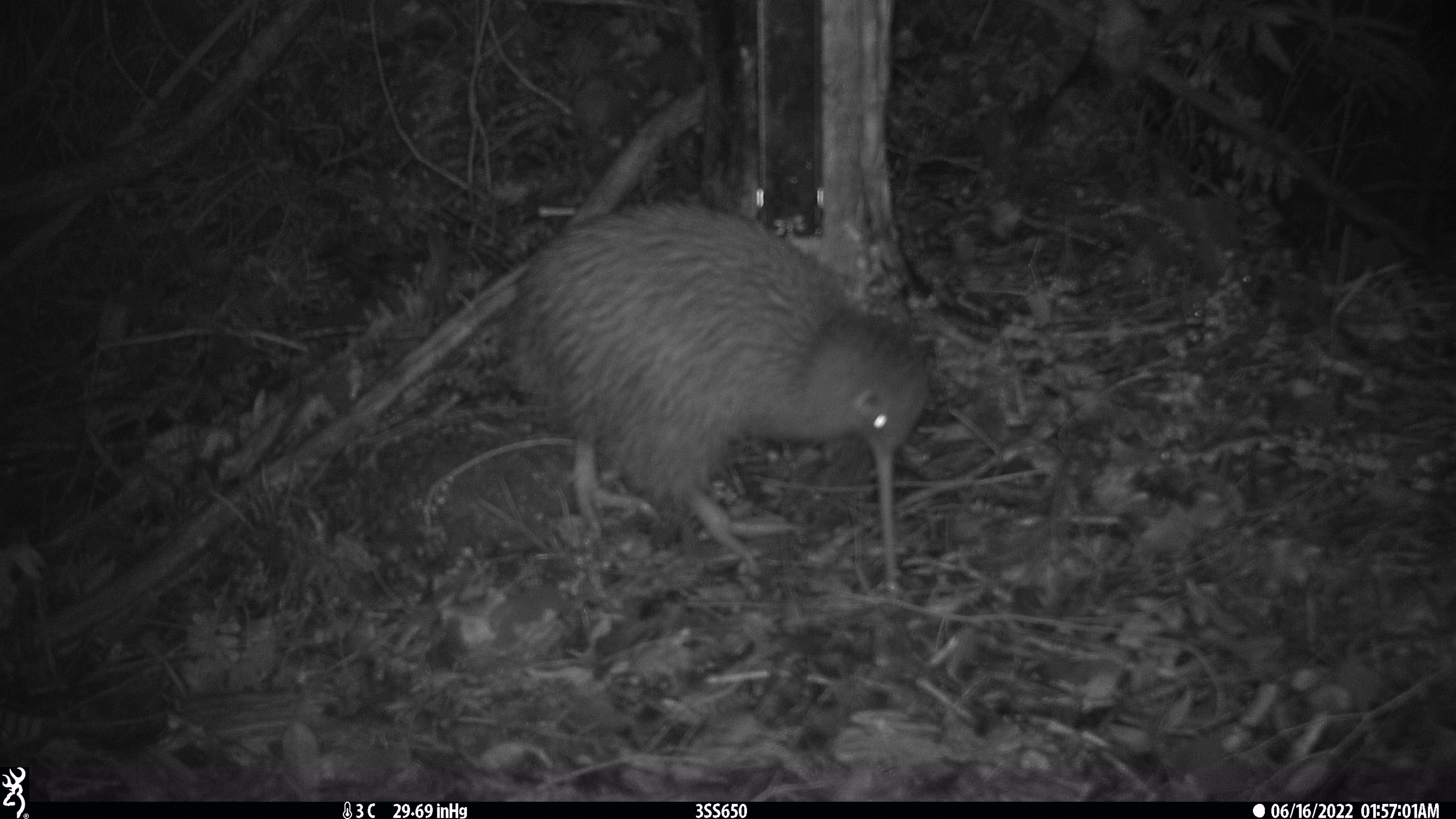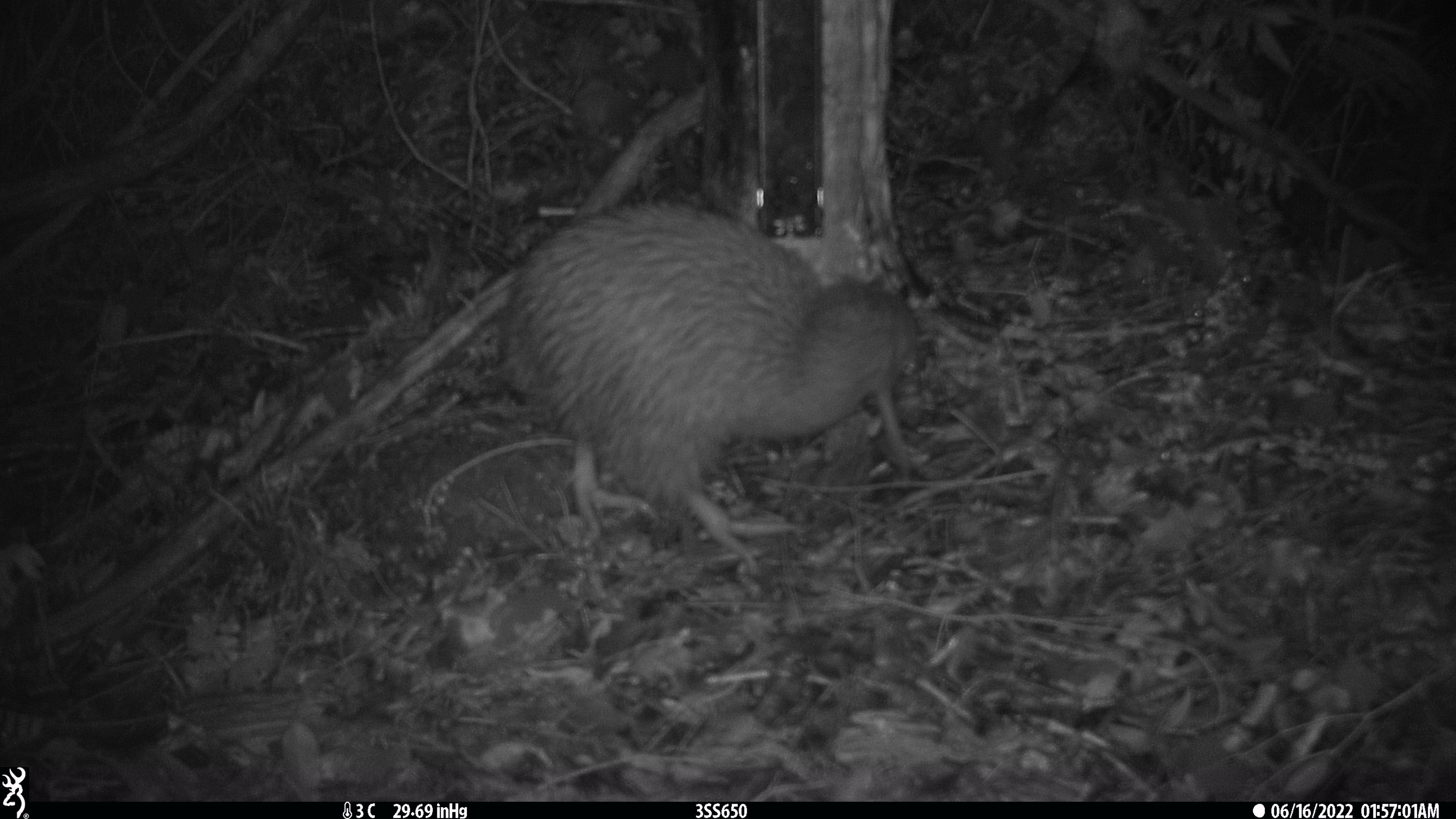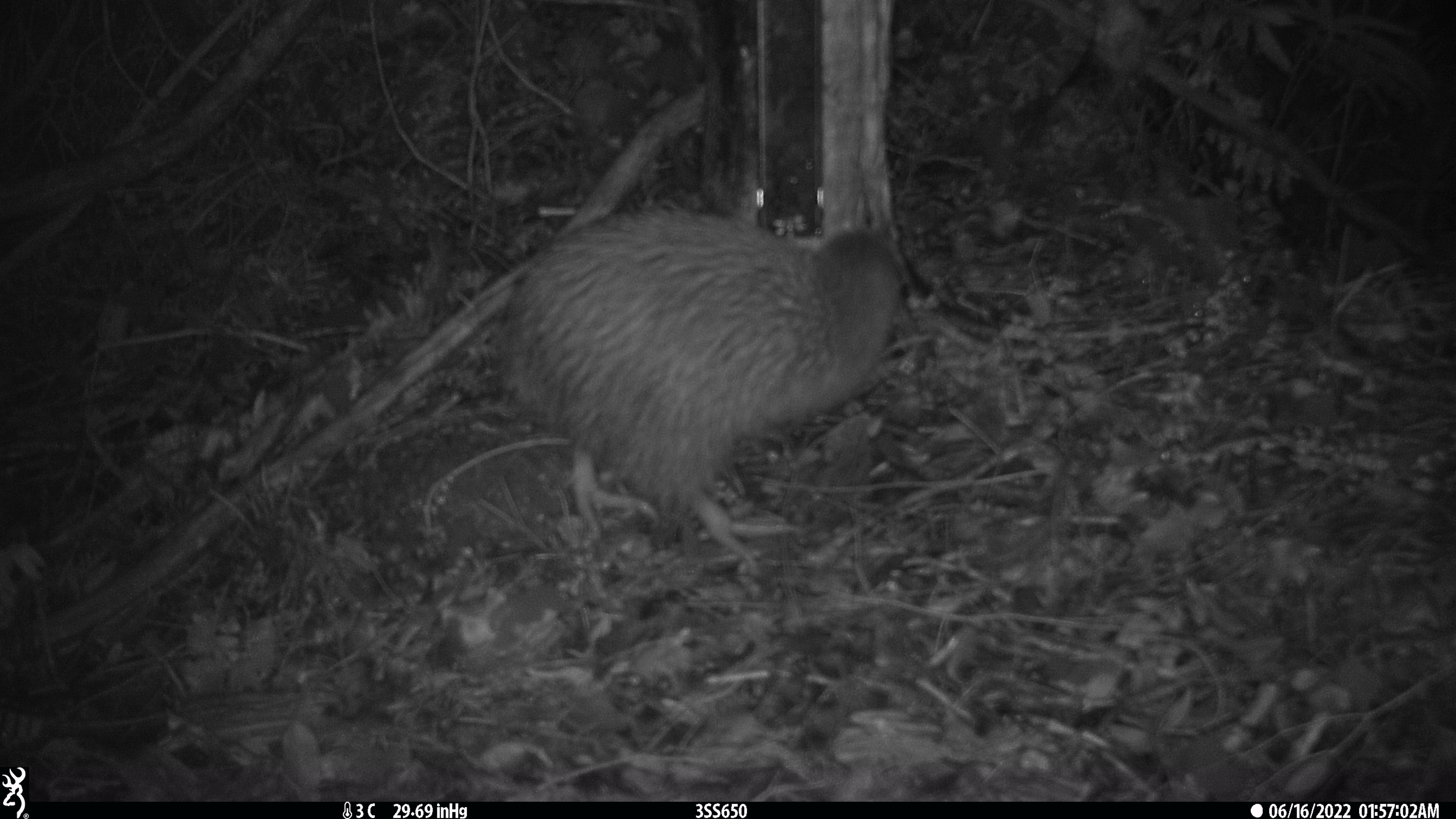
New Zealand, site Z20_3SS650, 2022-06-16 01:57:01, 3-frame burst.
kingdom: Animalia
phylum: Chordata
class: Aves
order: Apterygiformes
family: Apterygidae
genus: Apteryx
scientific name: Apteryx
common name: kiwi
Kiwi (Apteryx).